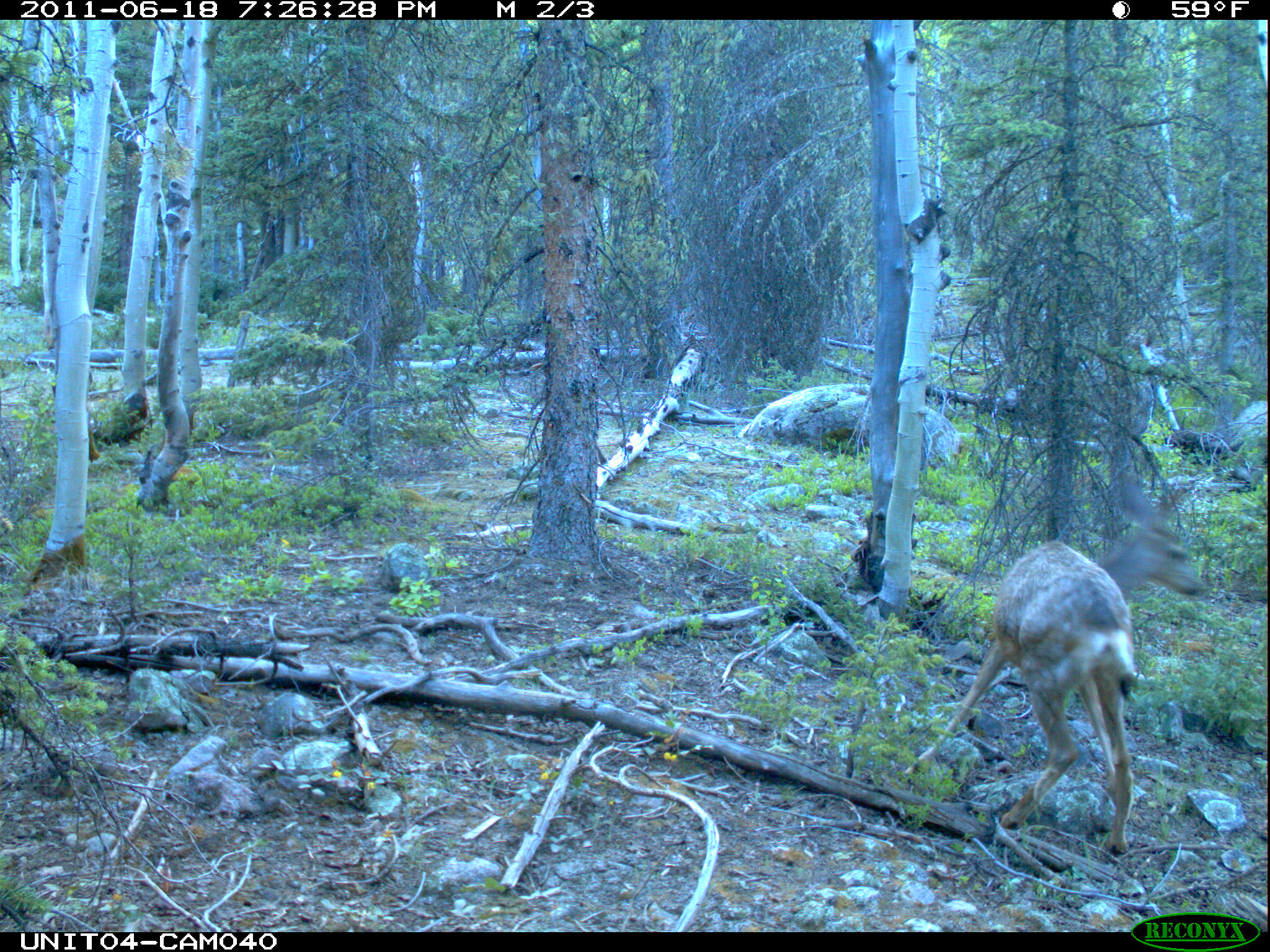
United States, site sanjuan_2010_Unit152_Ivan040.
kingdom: Animalia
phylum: Chordata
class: Mammalia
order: Artiodactyla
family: Cervidae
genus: Odocoileus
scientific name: Odocoileus hemionus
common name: mule deer